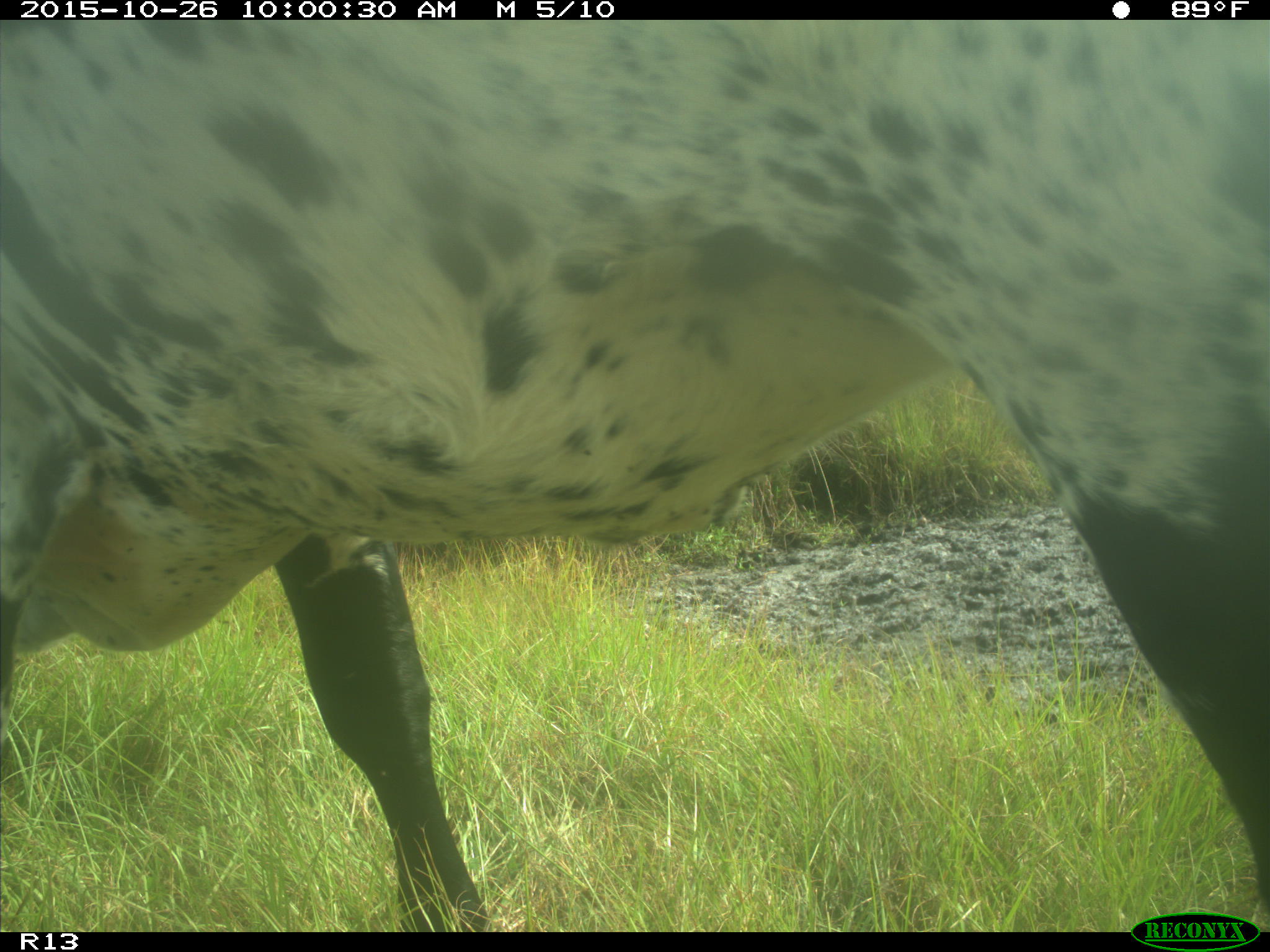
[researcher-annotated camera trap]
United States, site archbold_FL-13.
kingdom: Animalia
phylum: Chordata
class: Mammalia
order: Artiodactyla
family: Bovidae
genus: Bos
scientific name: Bos taurus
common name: domestic cow